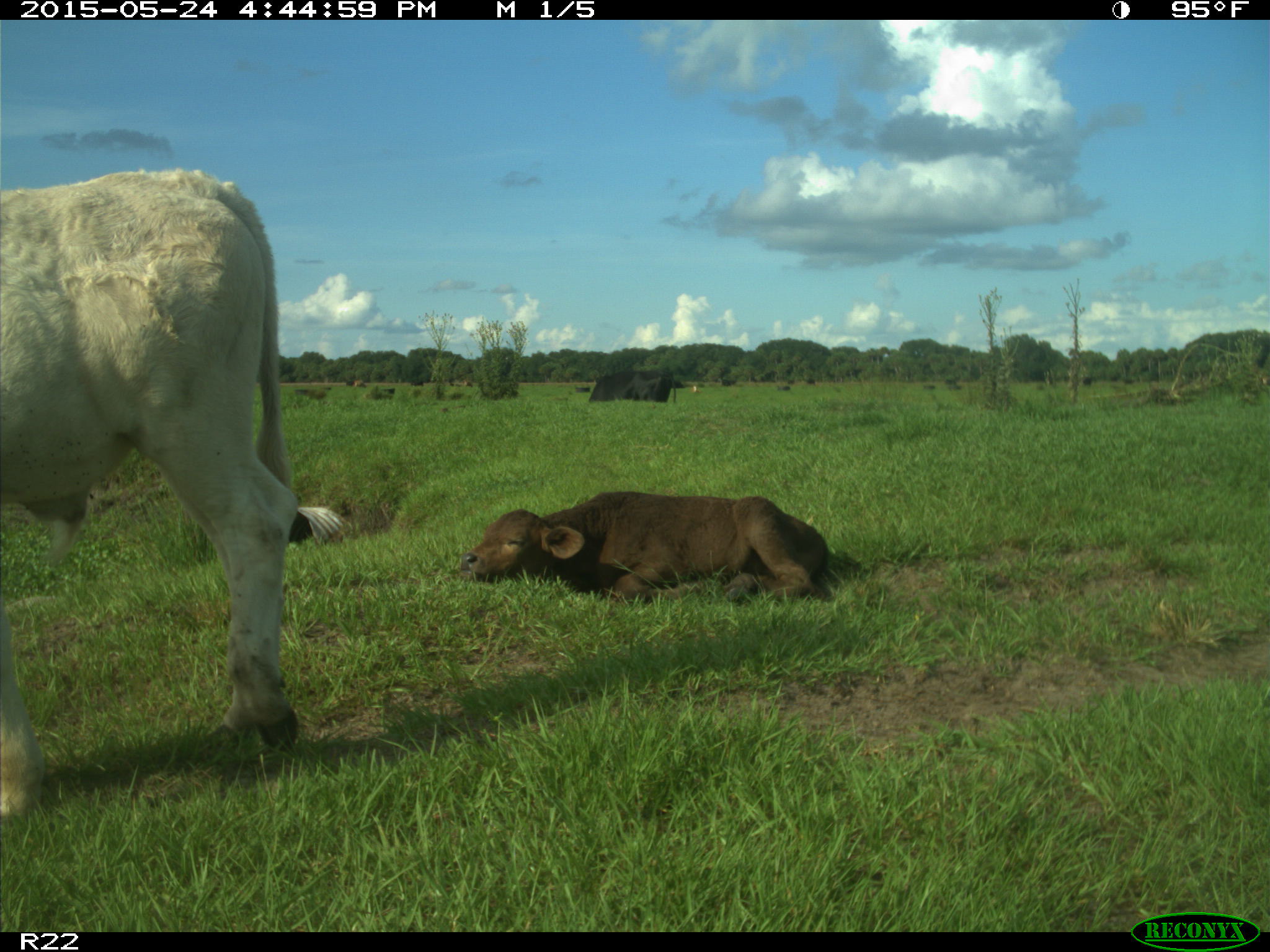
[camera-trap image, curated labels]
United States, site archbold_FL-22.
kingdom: Animalia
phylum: Chordata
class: Mammalia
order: Artiodactyla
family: Bovidae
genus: Bos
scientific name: Bos taurus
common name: domestic cow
Bos taurus (domestic cow).